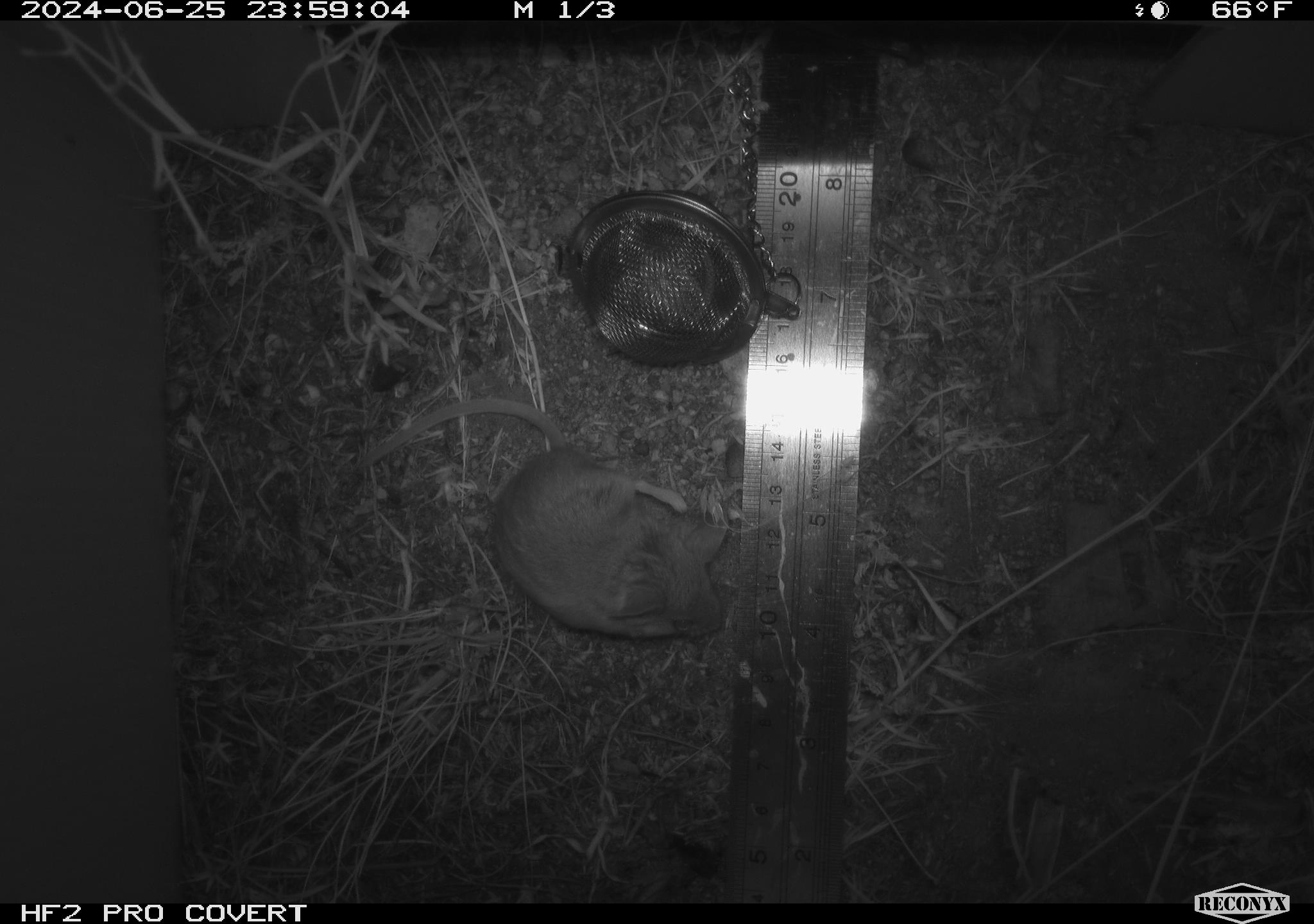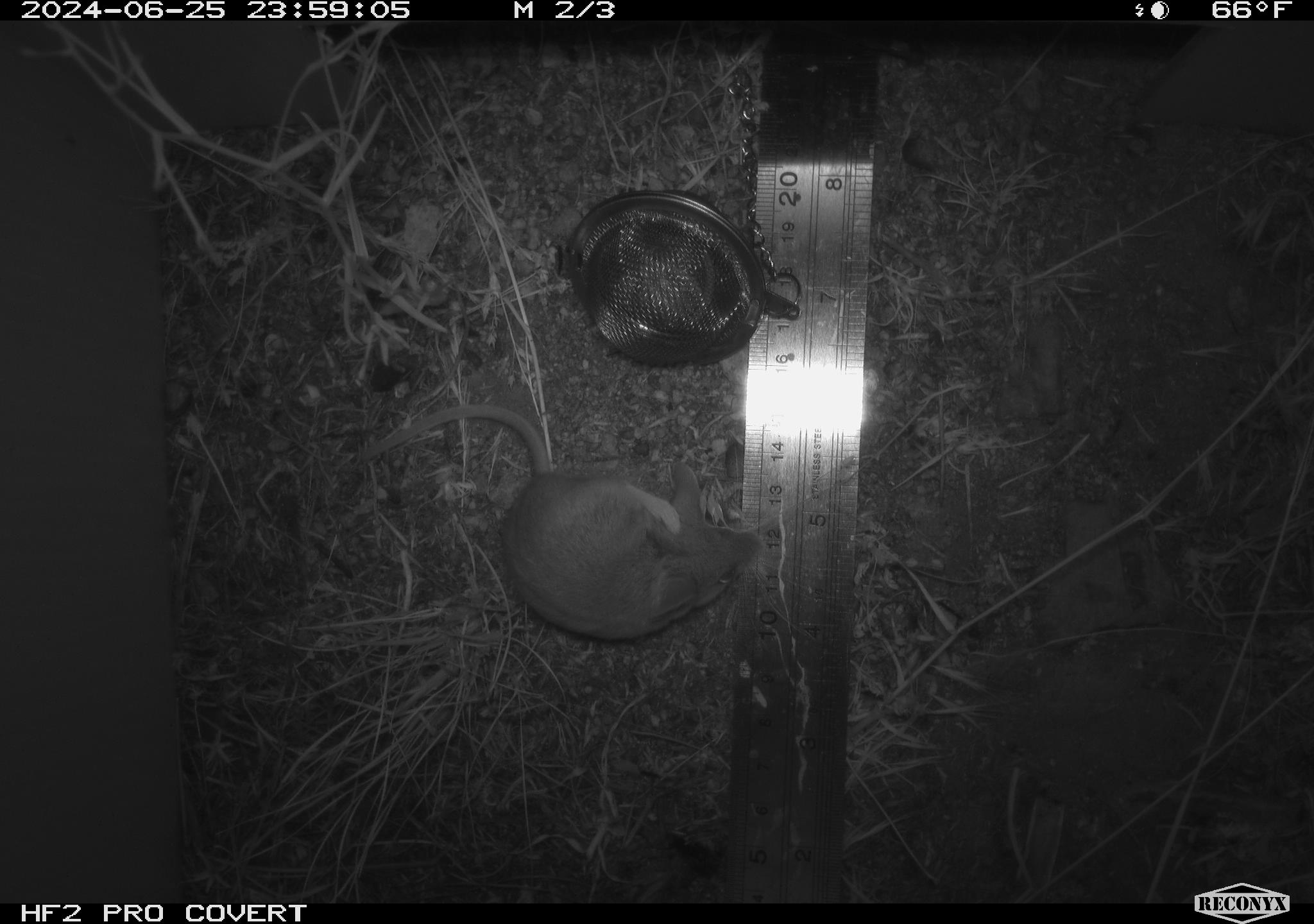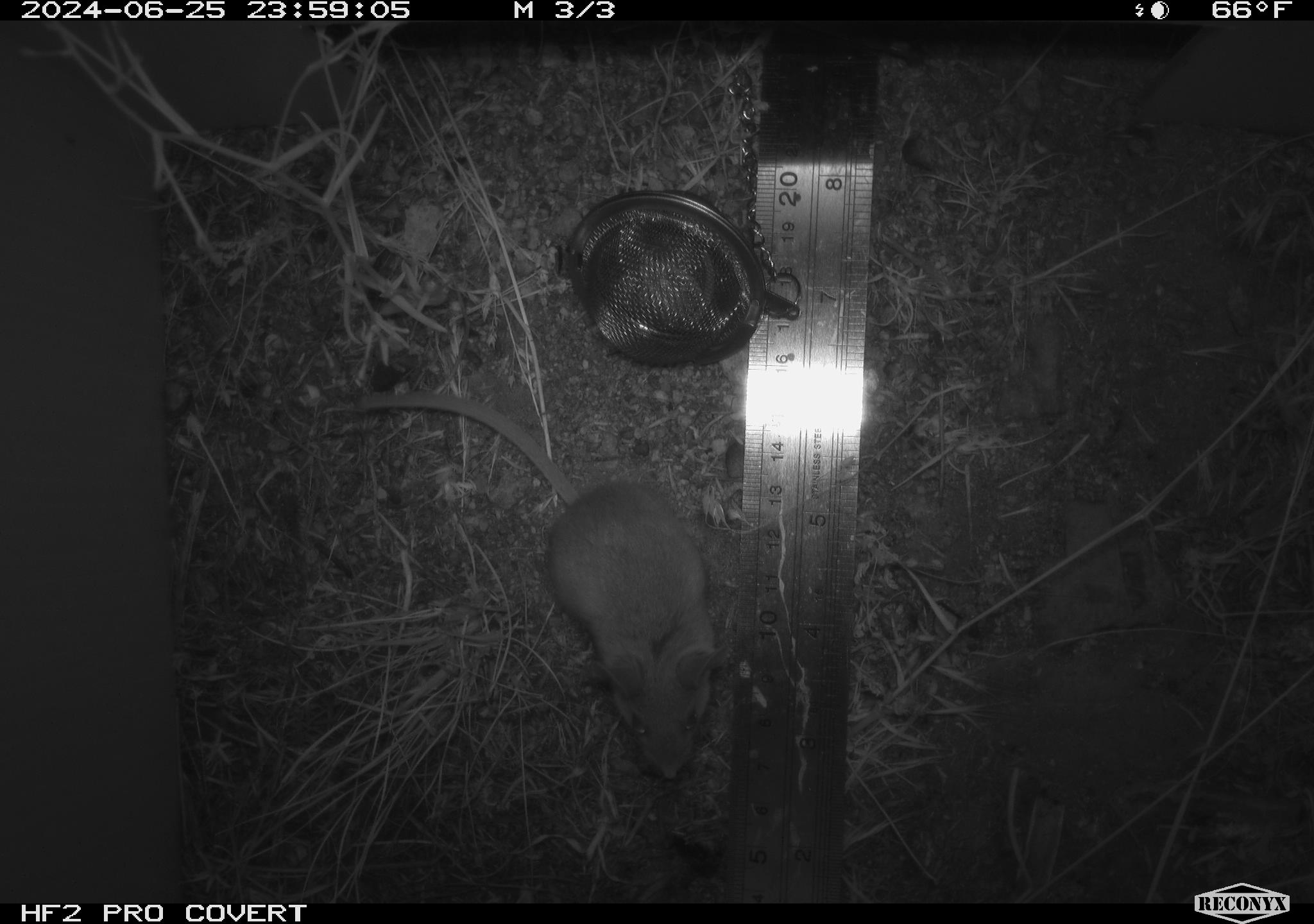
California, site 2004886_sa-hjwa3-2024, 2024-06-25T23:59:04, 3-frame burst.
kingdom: Animalia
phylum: Chordata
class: Mammalia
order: Rodentia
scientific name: Rodentia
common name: rodent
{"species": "rodent (Rodentia)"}